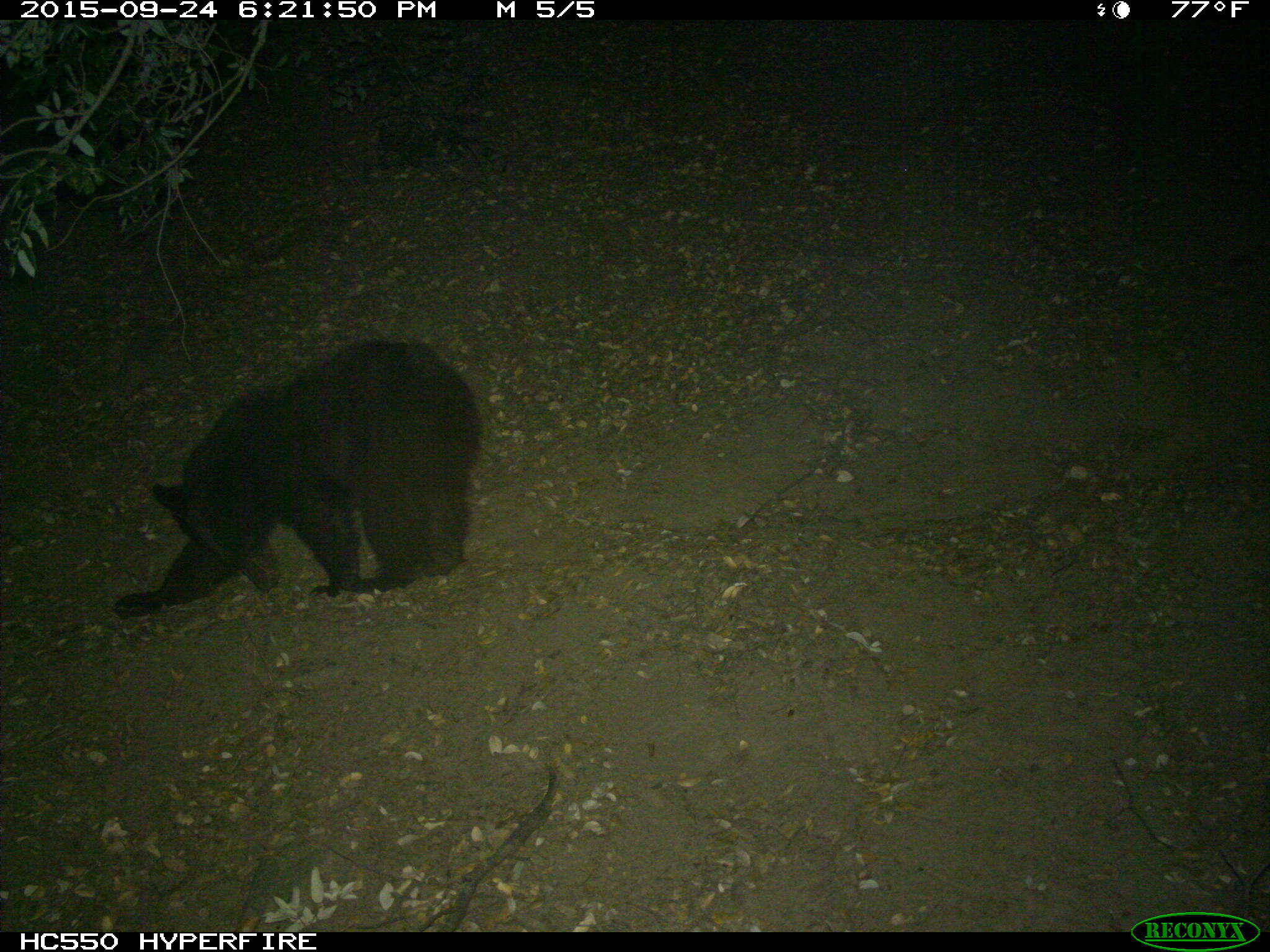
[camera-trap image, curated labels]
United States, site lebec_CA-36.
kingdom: Animalia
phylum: Chordata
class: Mammalia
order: Carnivora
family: Ursidae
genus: Ursus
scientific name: Ursus americanus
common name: american black bear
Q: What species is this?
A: Ursus americanus (american black bear).